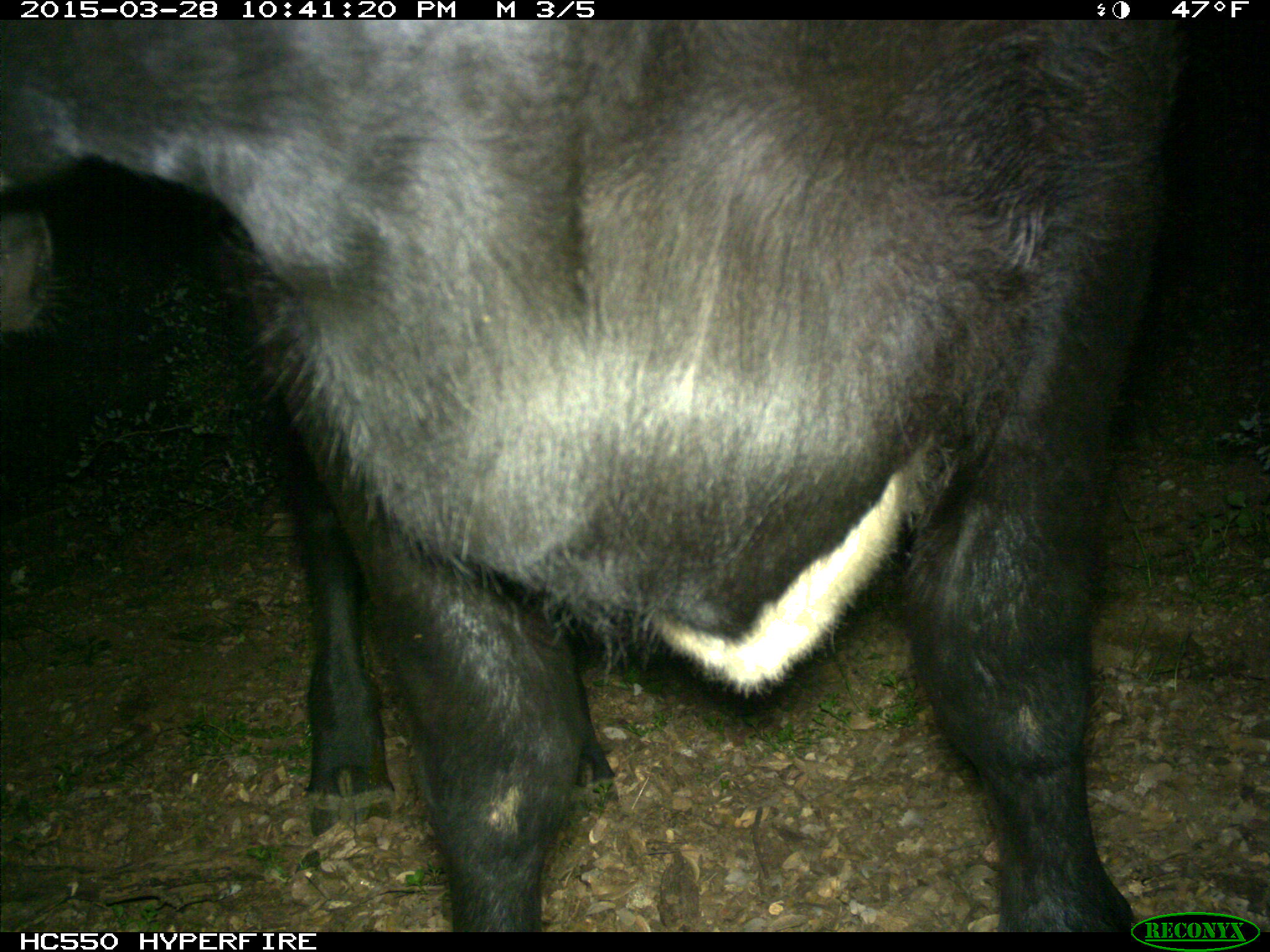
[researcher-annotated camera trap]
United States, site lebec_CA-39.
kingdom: Animalia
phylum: Chordata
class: Mammalia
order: Artiodactyla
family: Bovidae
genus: Bos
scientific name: Bos taurus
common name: domestic cow